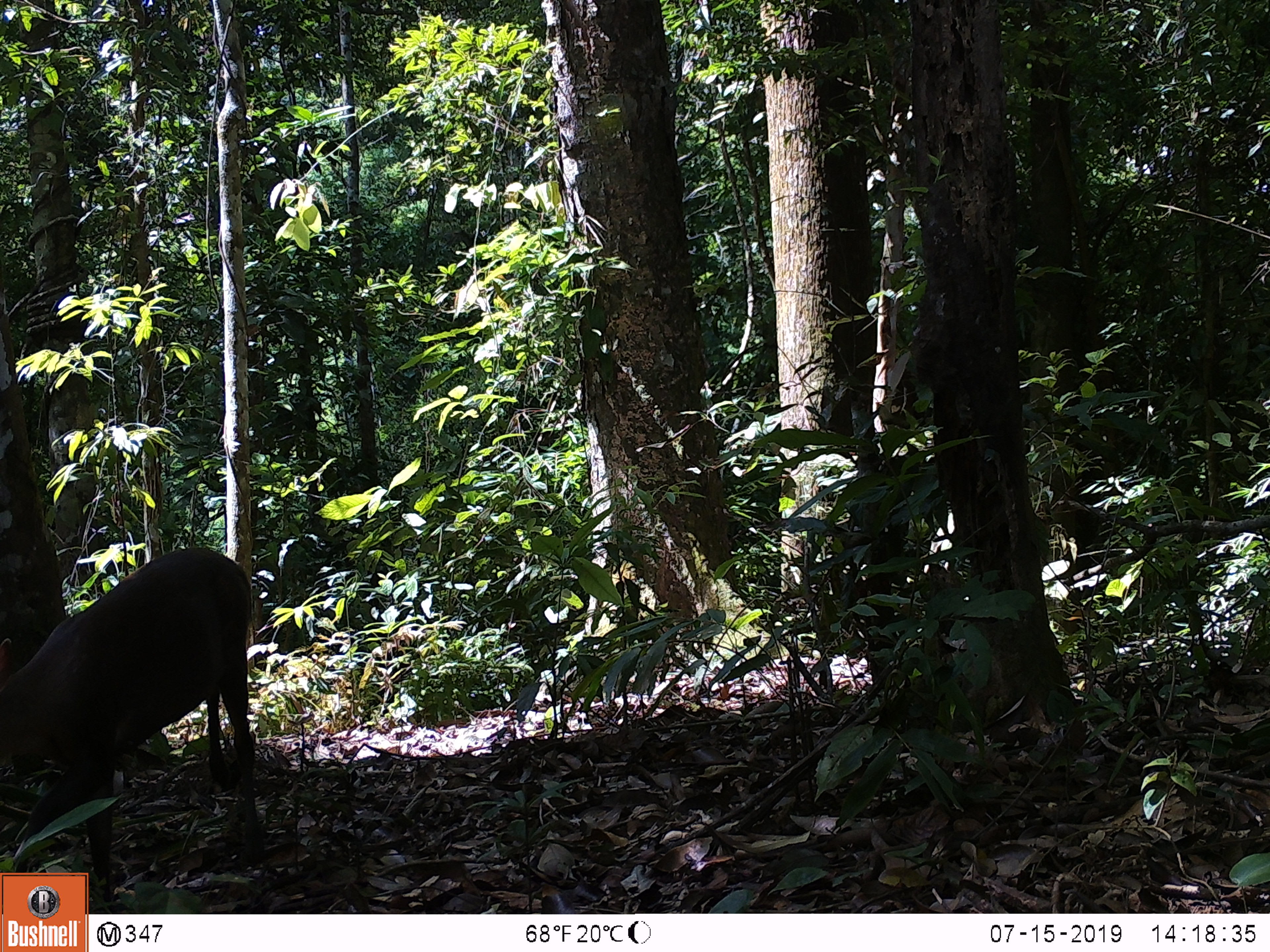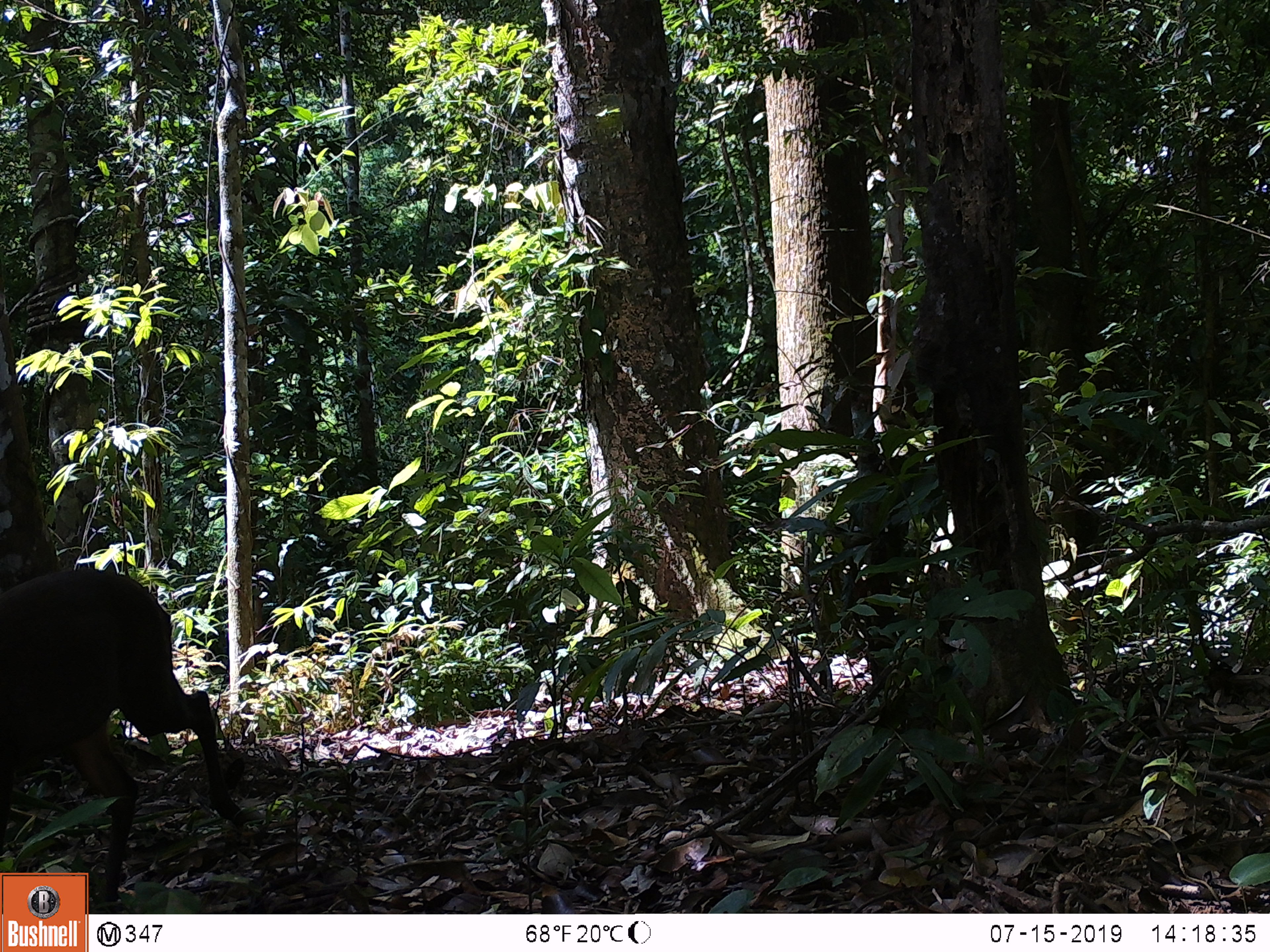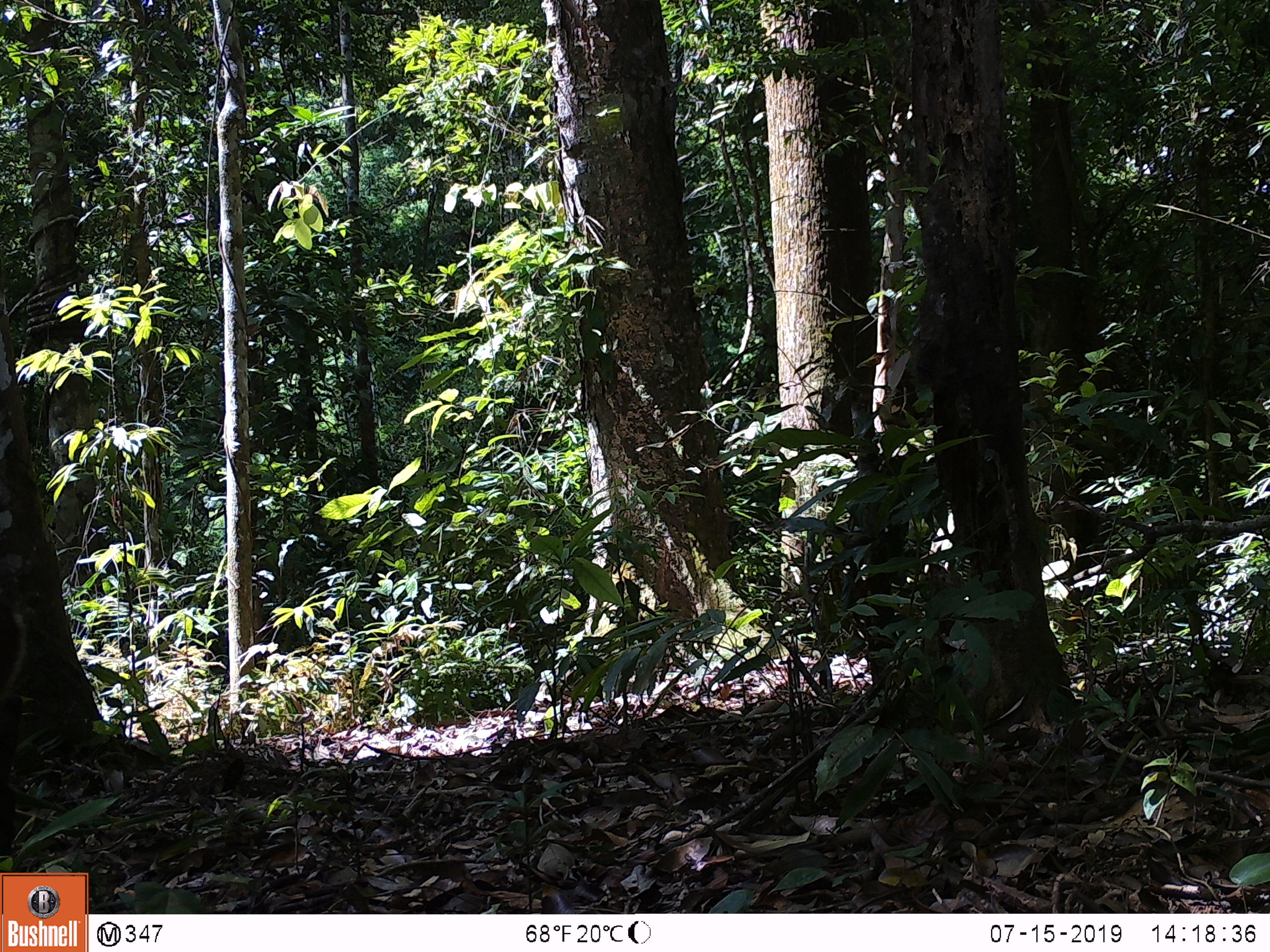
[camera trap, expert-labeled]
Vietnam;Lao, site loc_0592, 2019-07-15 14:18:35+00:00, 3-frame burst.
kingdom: Animalia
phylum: Chordata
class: Mammalia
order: Artiodactyla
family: Cervidae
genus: Muntiacus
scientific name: Muntiacus muntjak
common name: red muntjac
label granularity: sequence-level